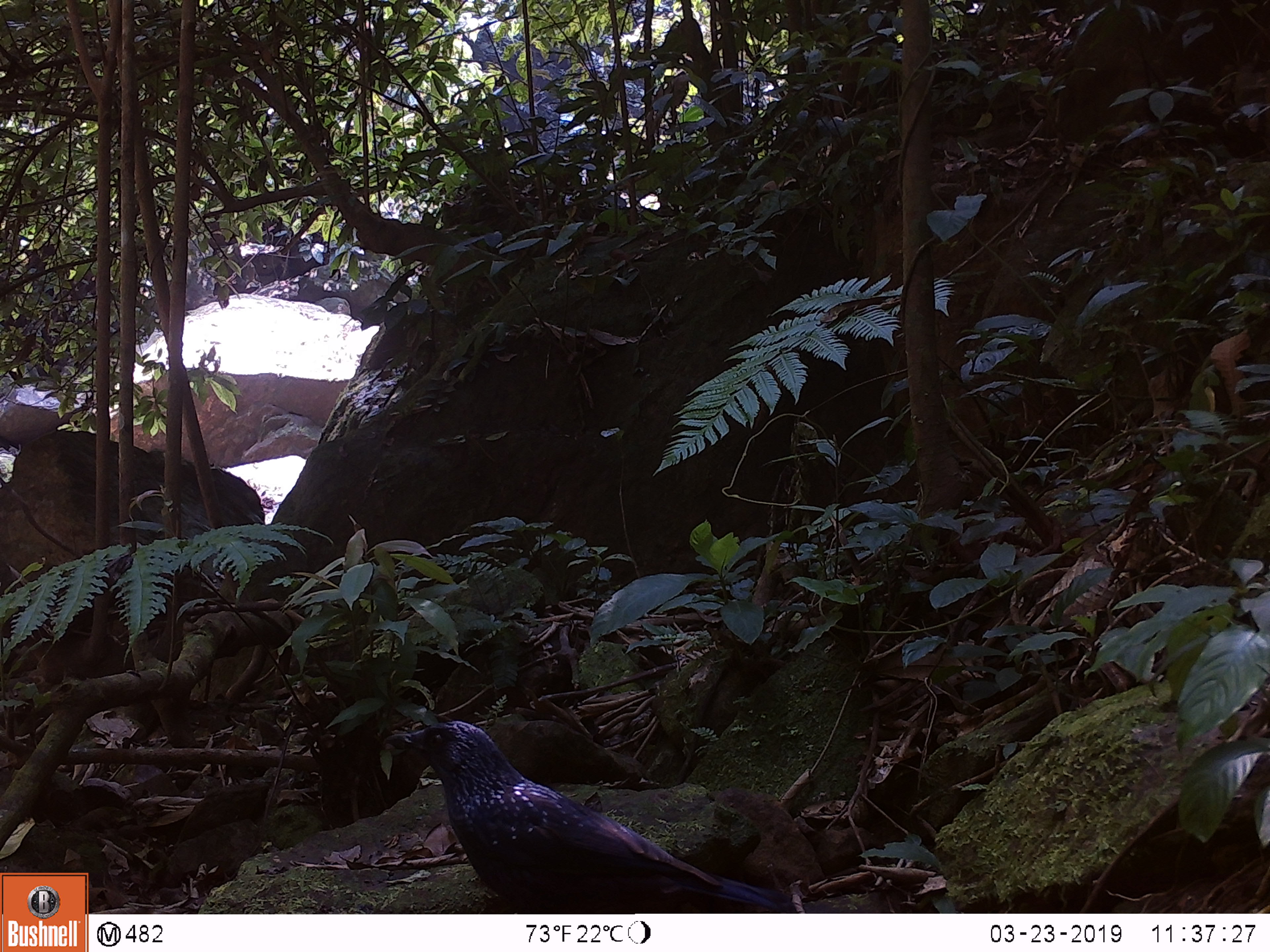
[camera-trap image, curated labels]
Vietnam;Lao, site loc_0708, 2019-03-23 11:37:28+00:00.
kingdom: Animalia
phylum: Chordata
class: Aves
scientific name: Aves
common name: bird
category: unidentified bird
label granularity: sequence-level